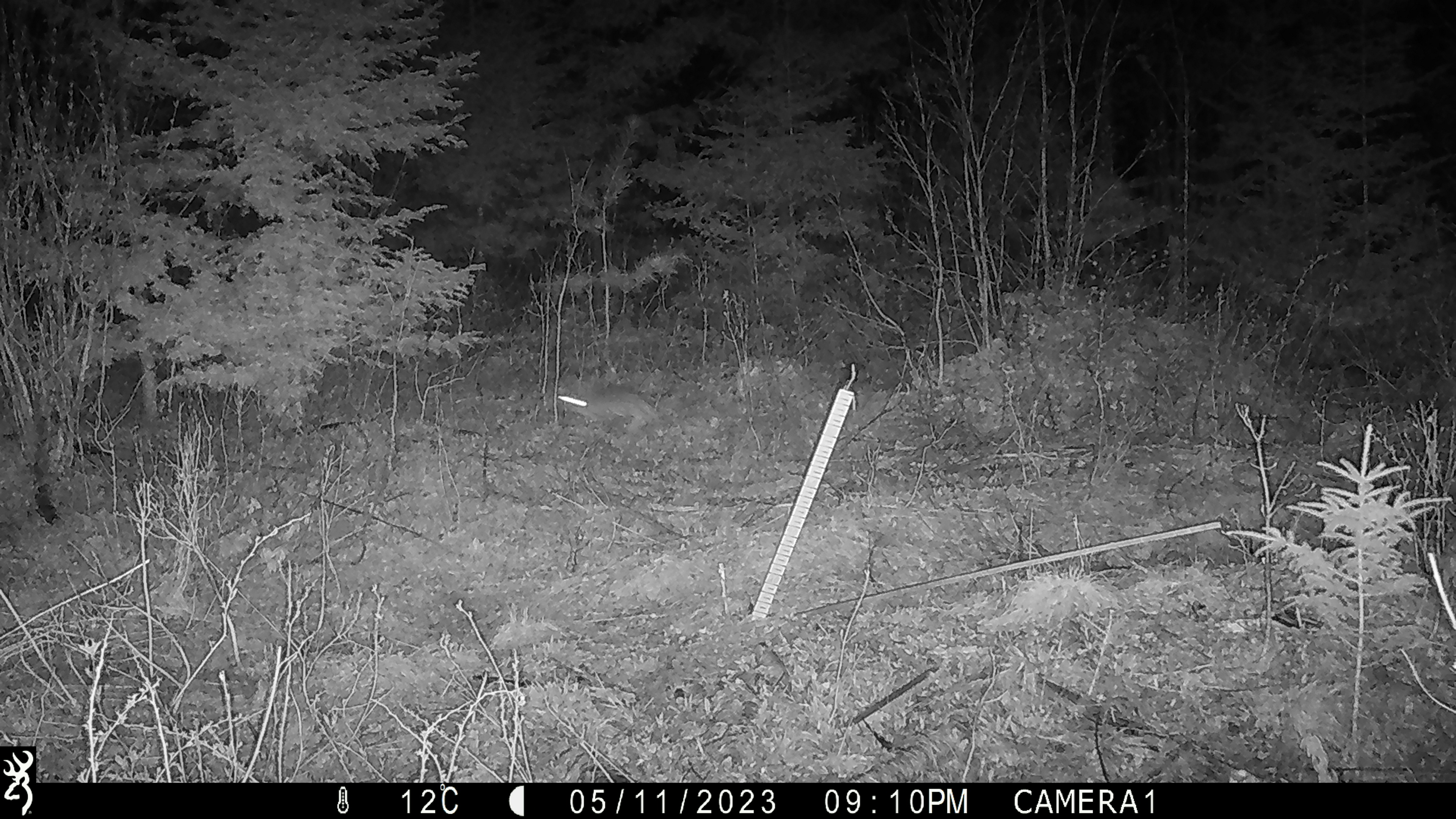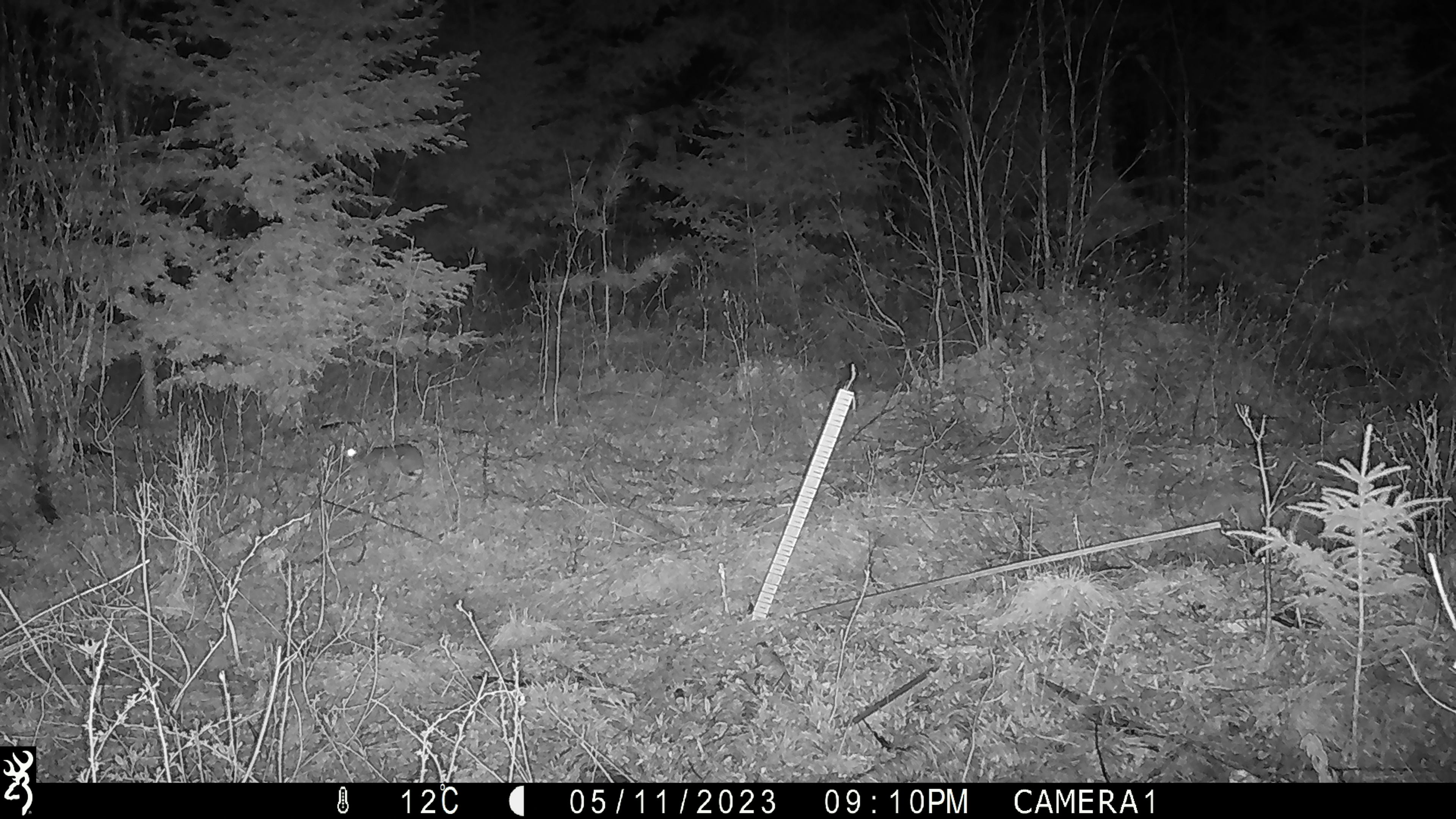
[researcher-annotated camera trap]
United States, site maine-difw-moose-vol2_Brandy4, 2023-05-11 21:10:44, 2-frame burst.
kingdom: Animalia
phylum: Chordata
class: Mammalia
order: Lagomorpha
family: Leporidae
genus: Lepus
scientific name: Lepus americanus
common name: snowshoe hare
Snowshoe hare (Lepus americanus).